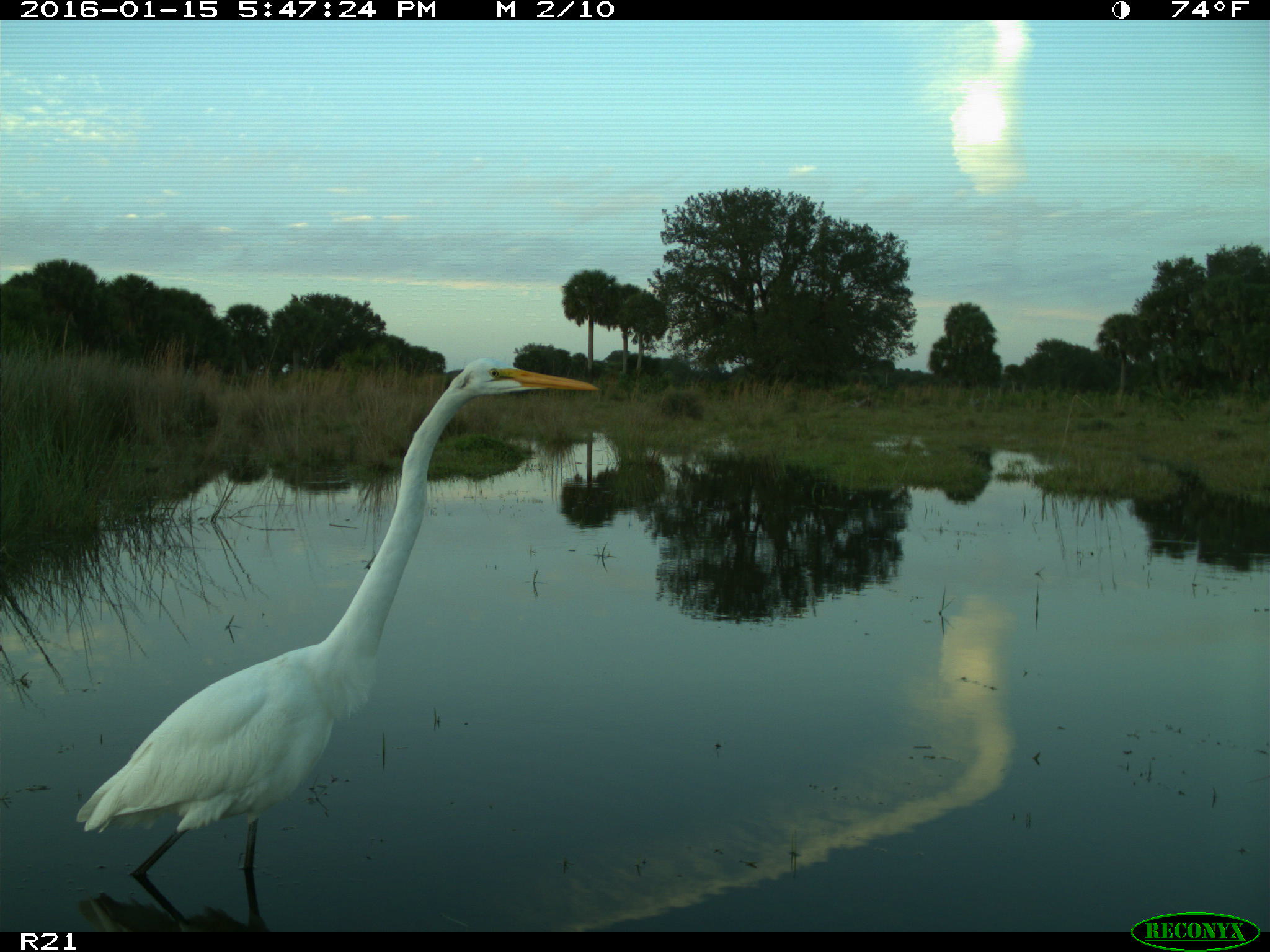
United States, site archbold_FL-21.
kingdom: Animalia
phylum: Chordata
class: Aves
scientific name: Aves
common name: birds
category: unidentified bird